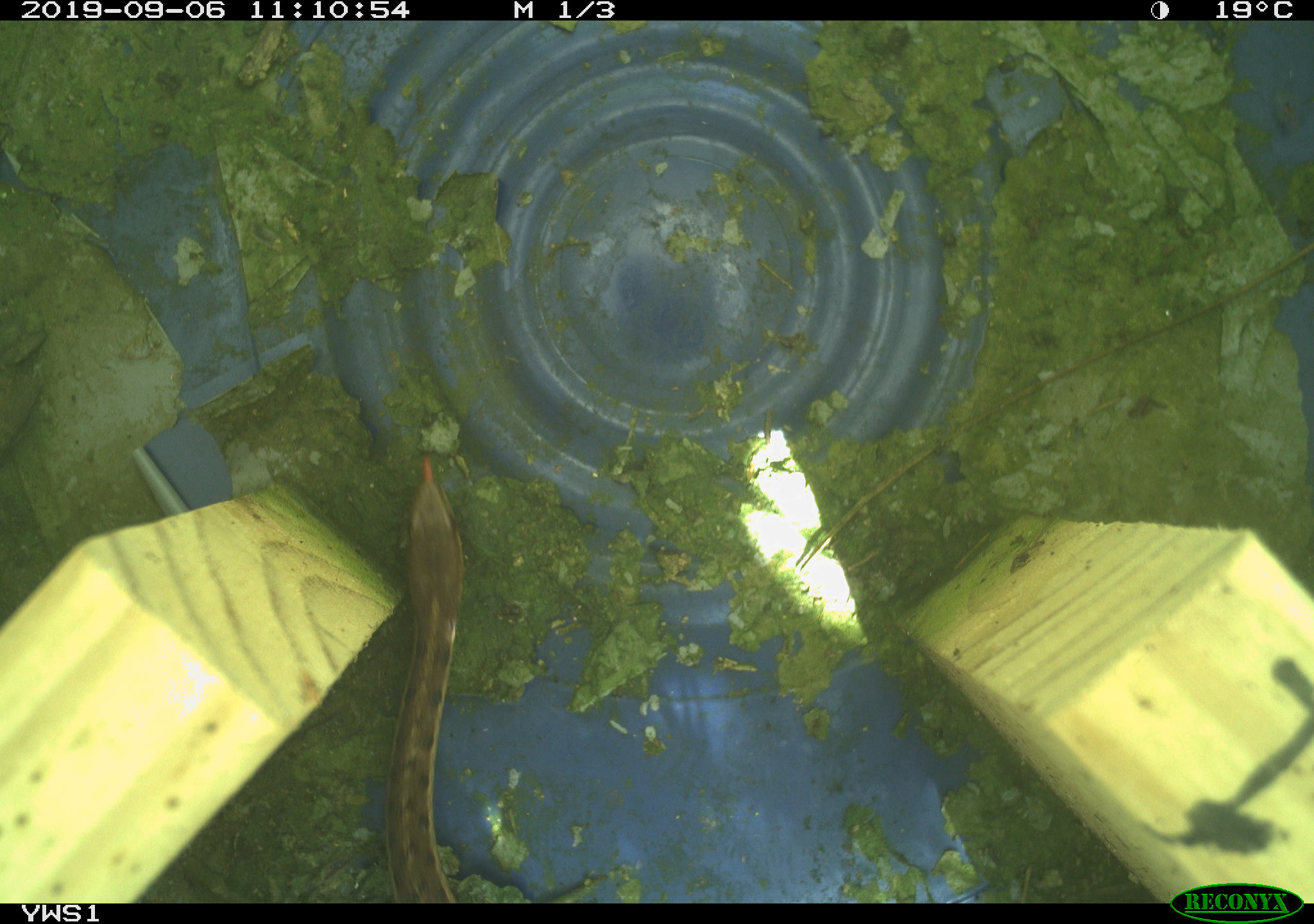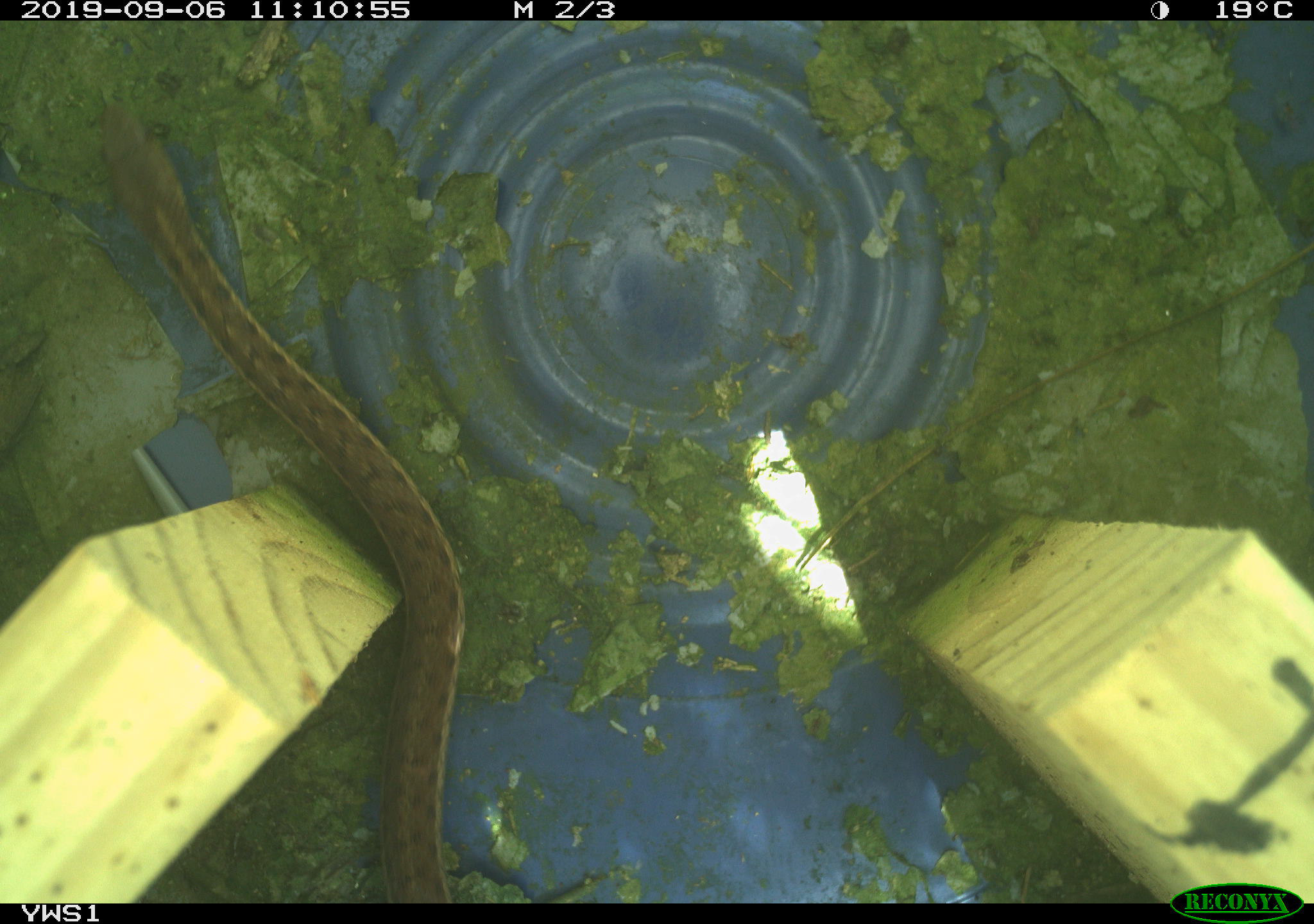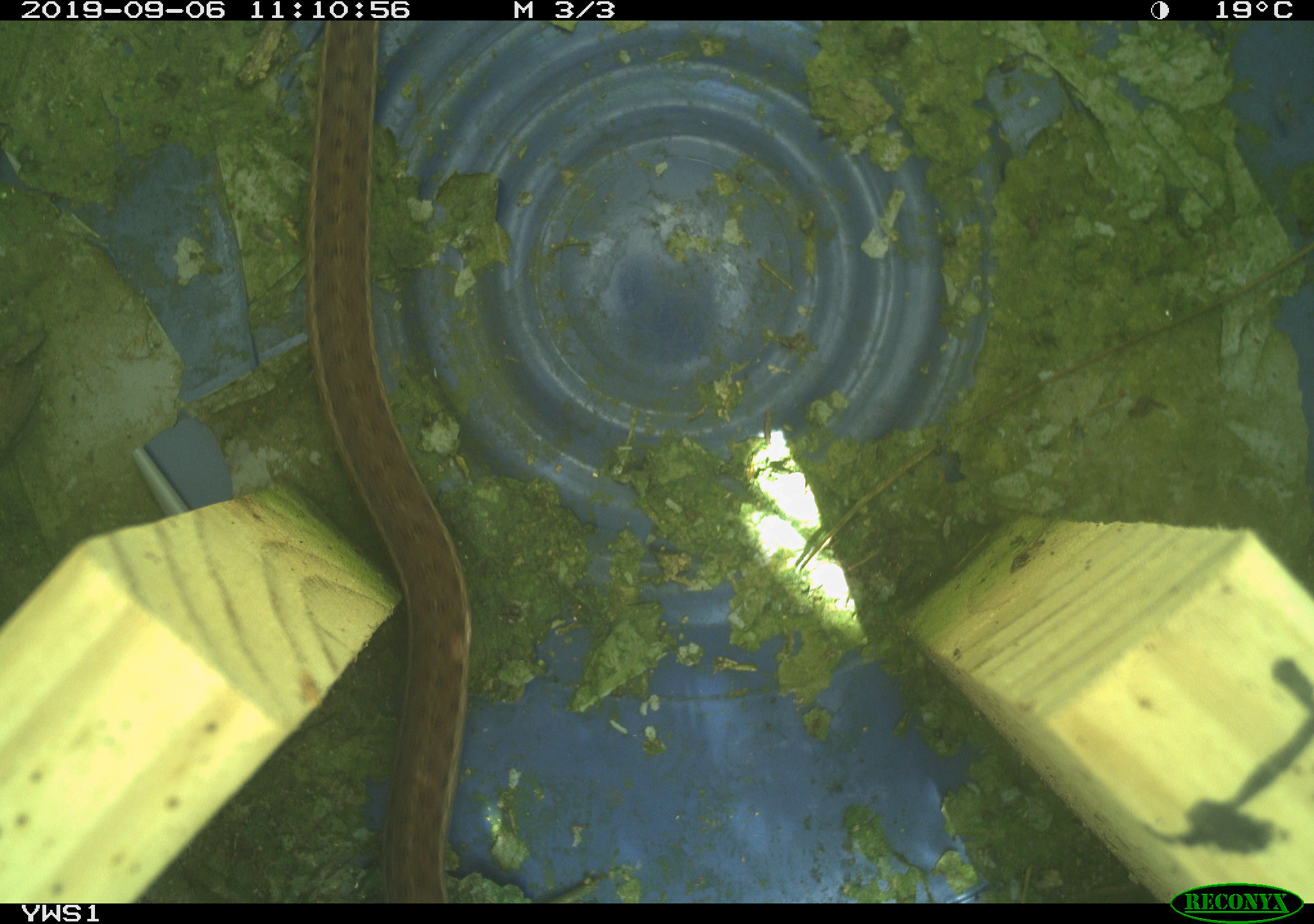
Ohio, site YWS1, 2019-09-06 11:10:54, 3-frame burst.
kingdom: Animalia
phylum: Chordata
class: Reptilia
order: Squamata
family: Colubridae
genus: Thamnophis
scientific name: Thamnophis sirtalis sirtalis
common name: eastern gartersnake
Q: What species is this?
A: Eastern gartersnake (Thamnophis sirtalis sirtalis).